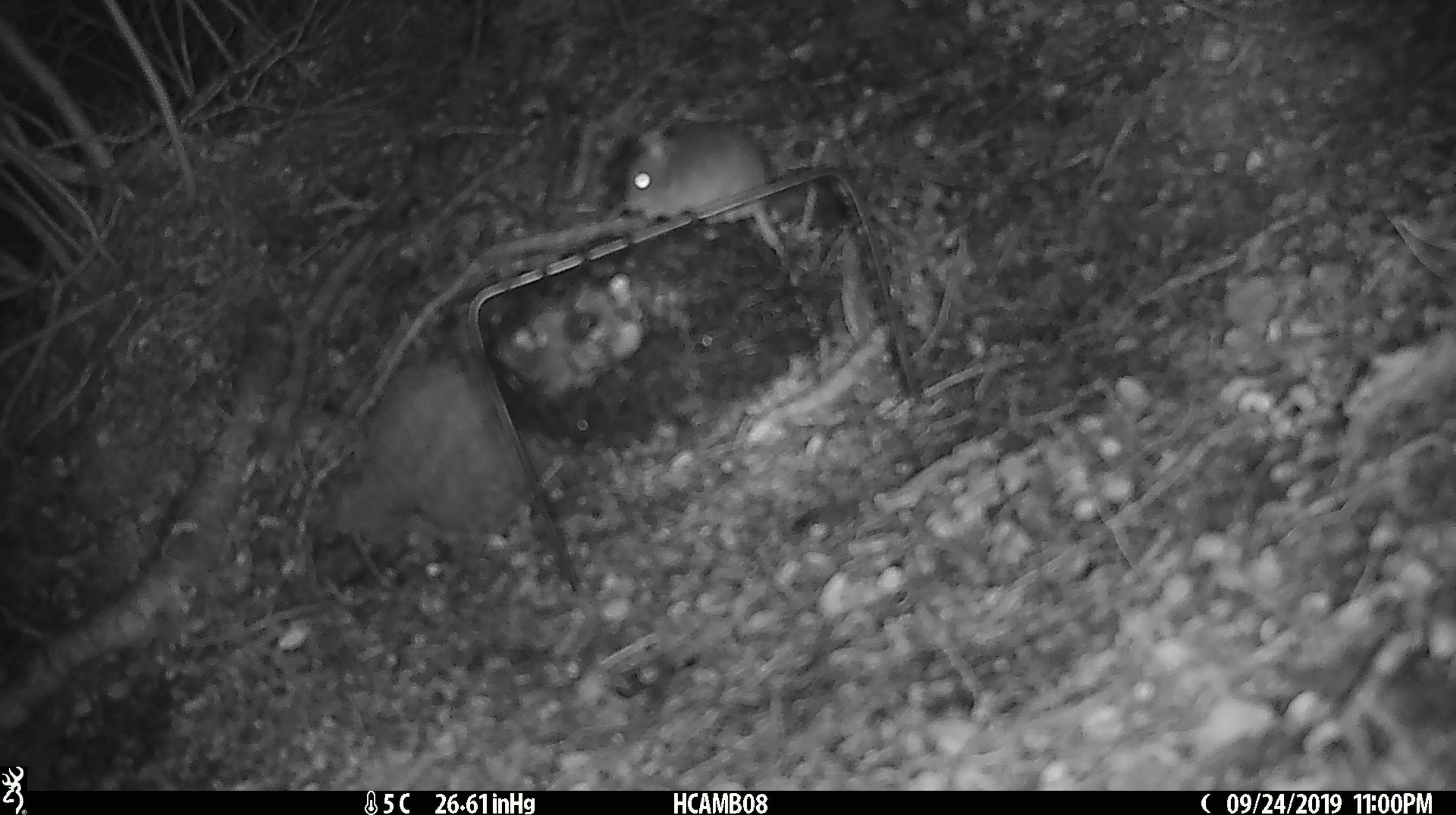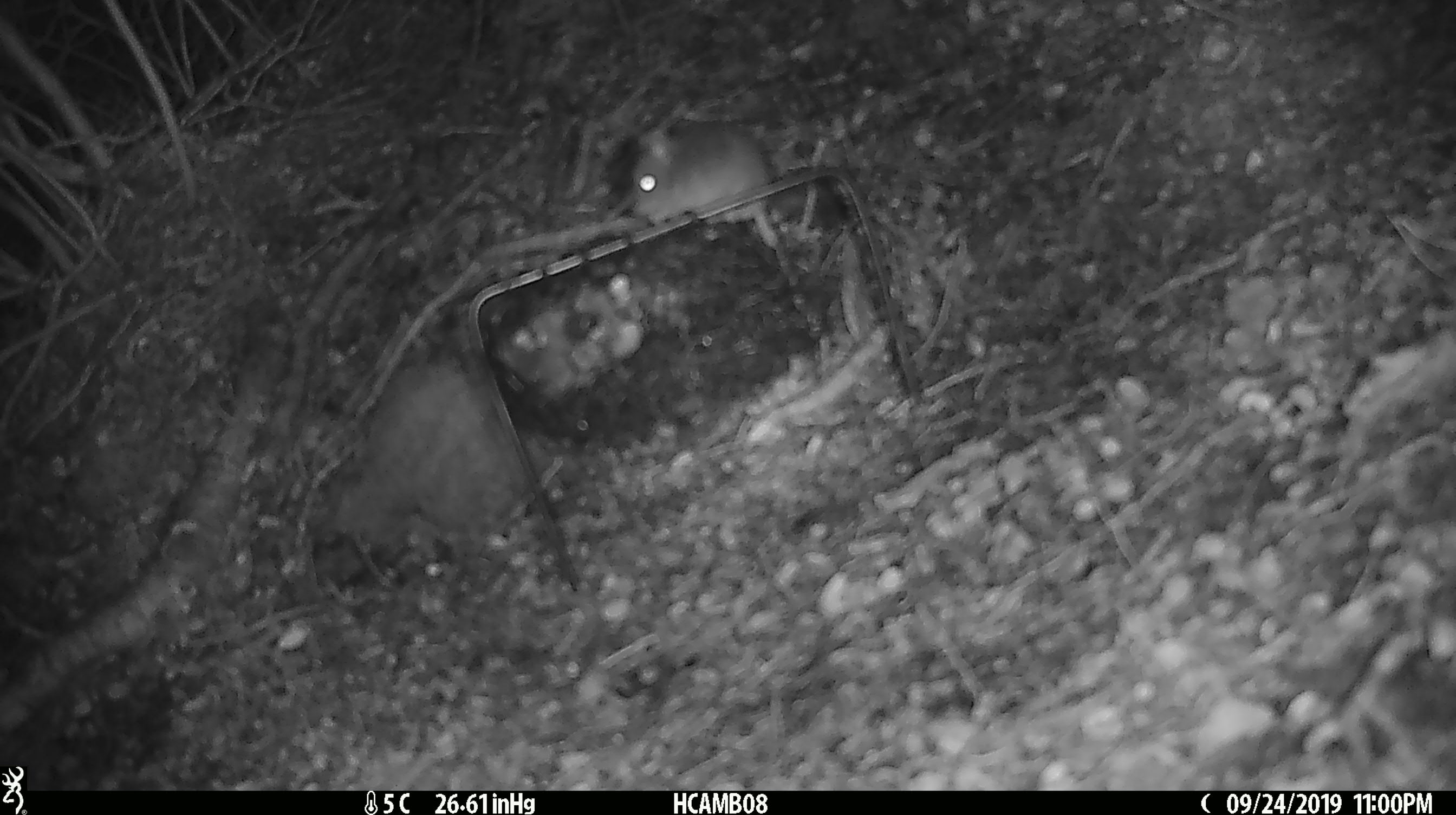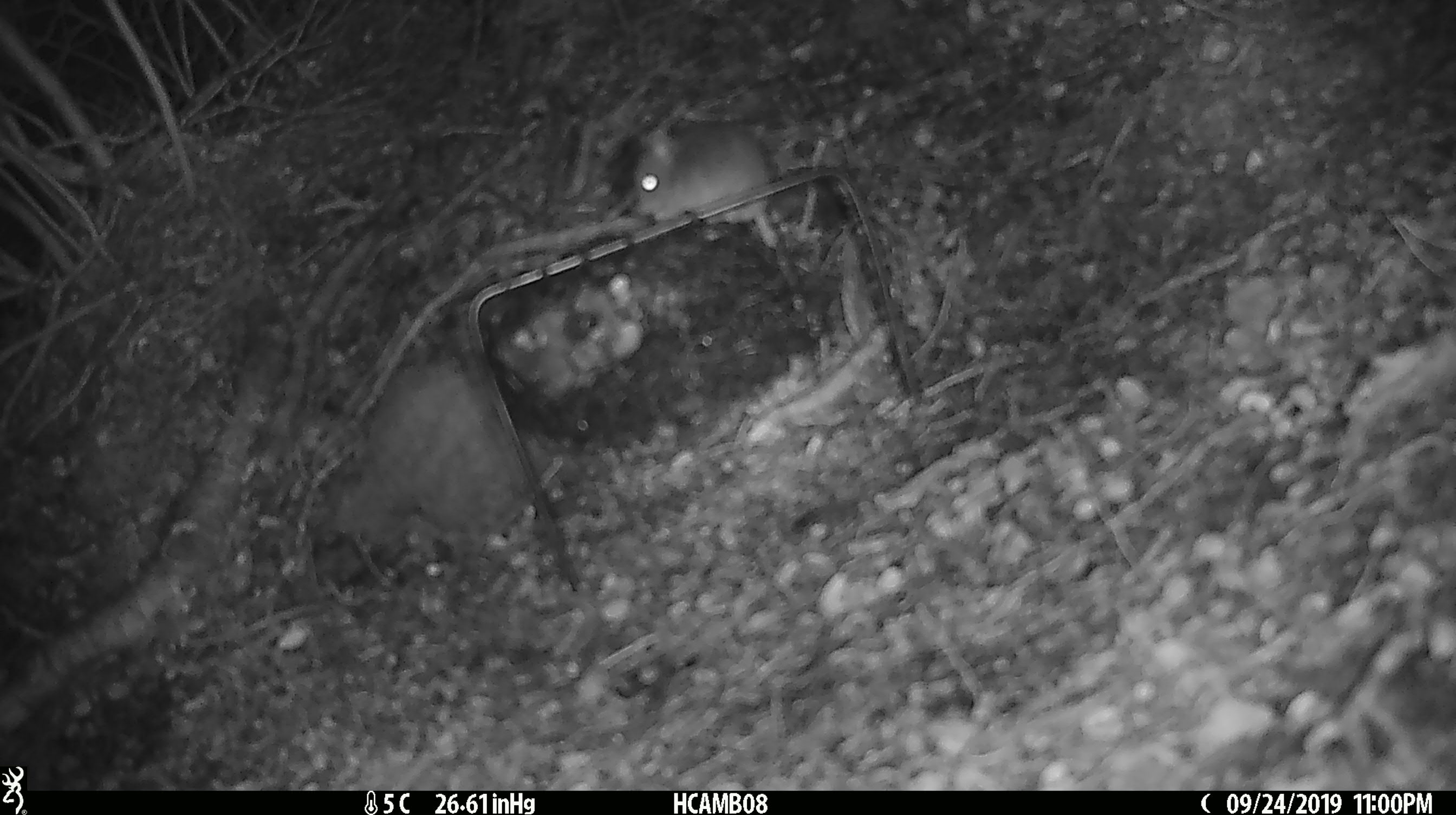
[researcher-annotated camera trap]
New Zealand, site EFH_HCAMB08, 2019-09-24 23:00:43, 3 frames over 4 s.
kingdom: Animalia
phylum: Chordata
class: Mammalia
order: Rodentia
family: Muridae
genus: Mus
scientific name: Mus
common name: mouse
Mouse (Mus).